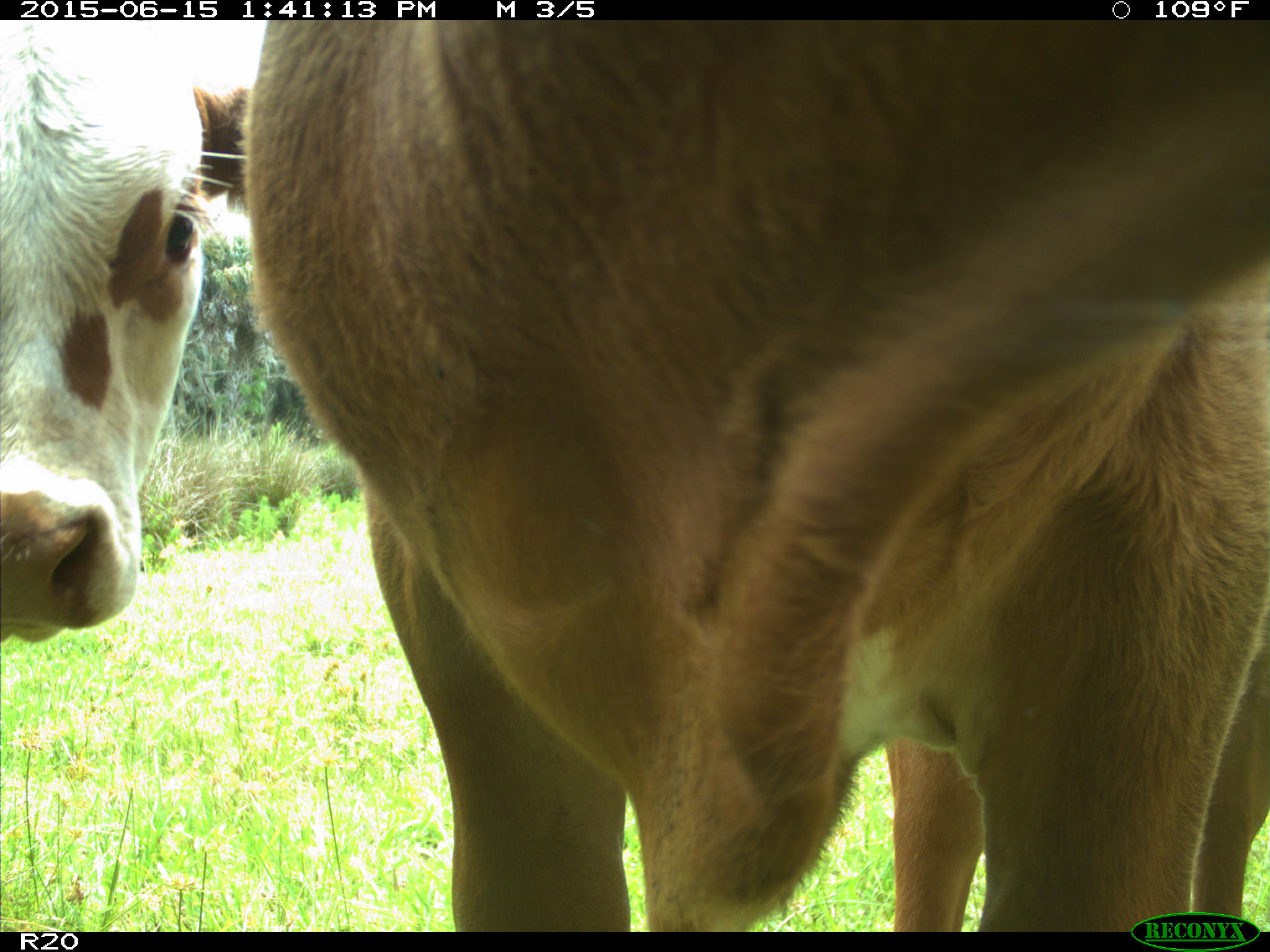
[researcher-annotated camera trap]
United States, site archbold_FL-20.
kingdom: Animalia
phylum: Chordata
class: Mammalia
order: Artiodactyla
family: Bovidae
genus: Bos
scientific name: Bos taurus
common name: domestic cow